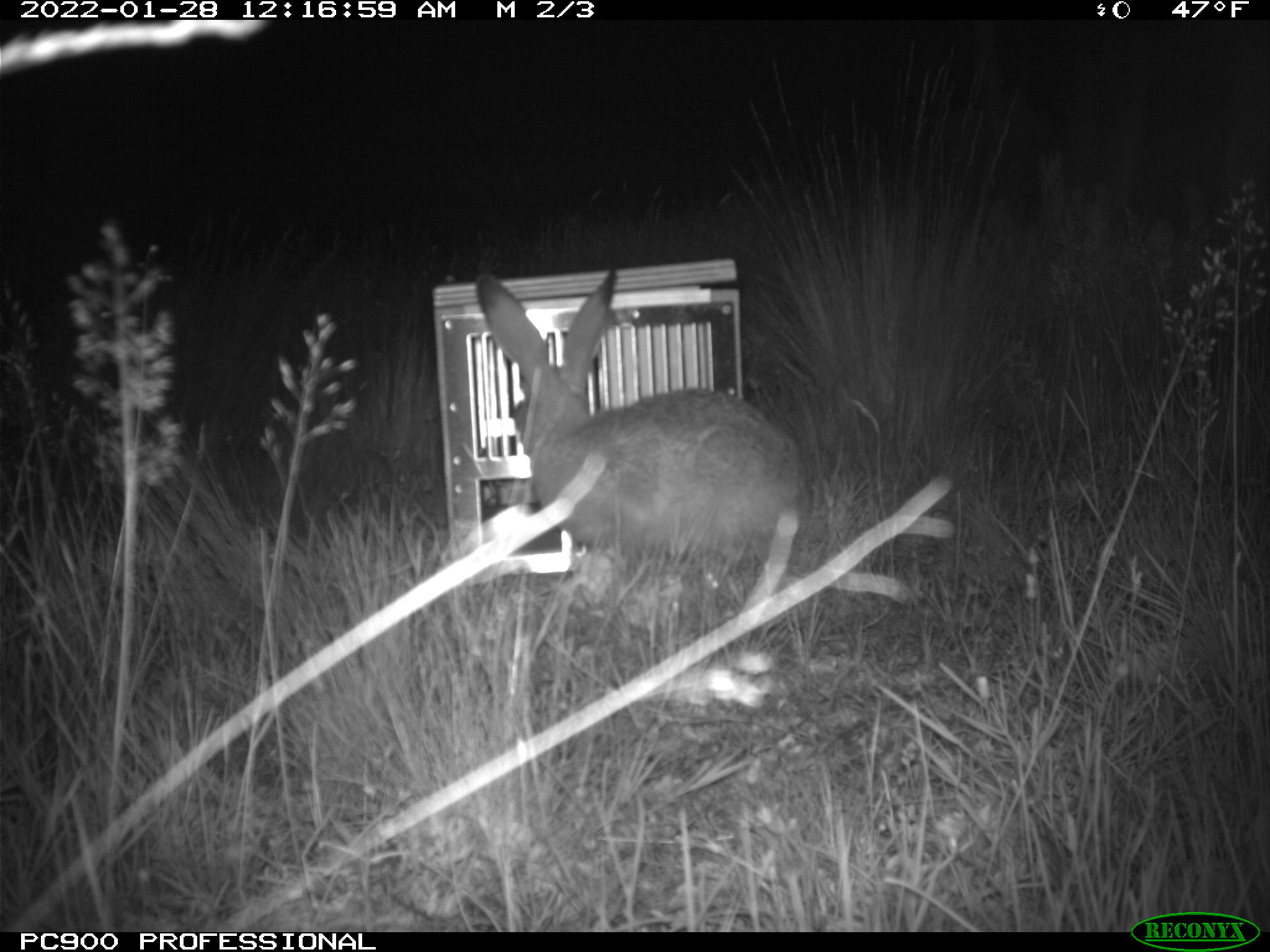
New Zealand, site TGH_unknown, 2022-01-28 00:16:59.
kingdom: Animalia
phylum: Chordata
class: Mammalia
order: Lagomorpha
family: Leporidae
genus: Lepus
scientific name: Lepus europaeus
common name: brown hare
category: hare